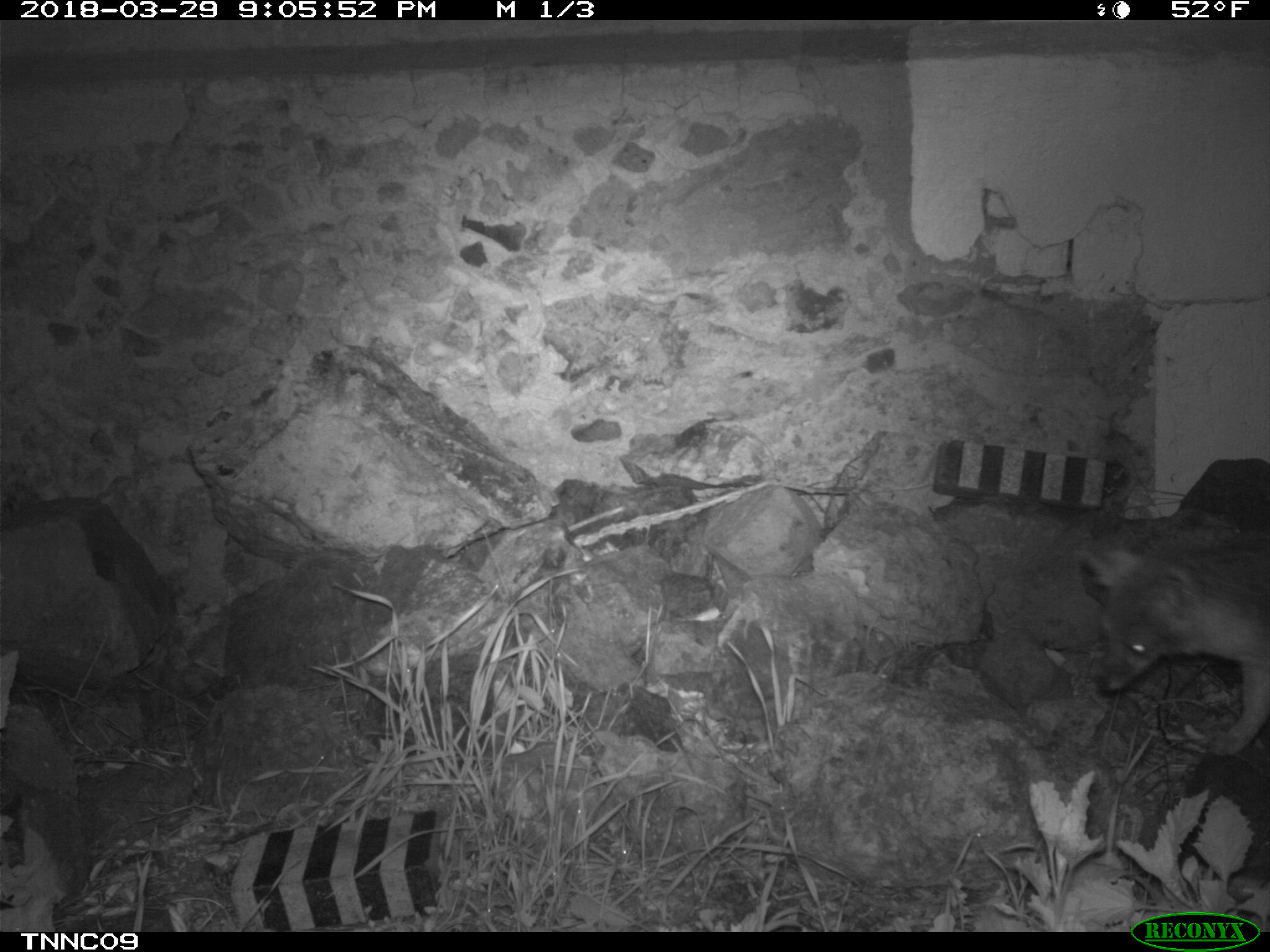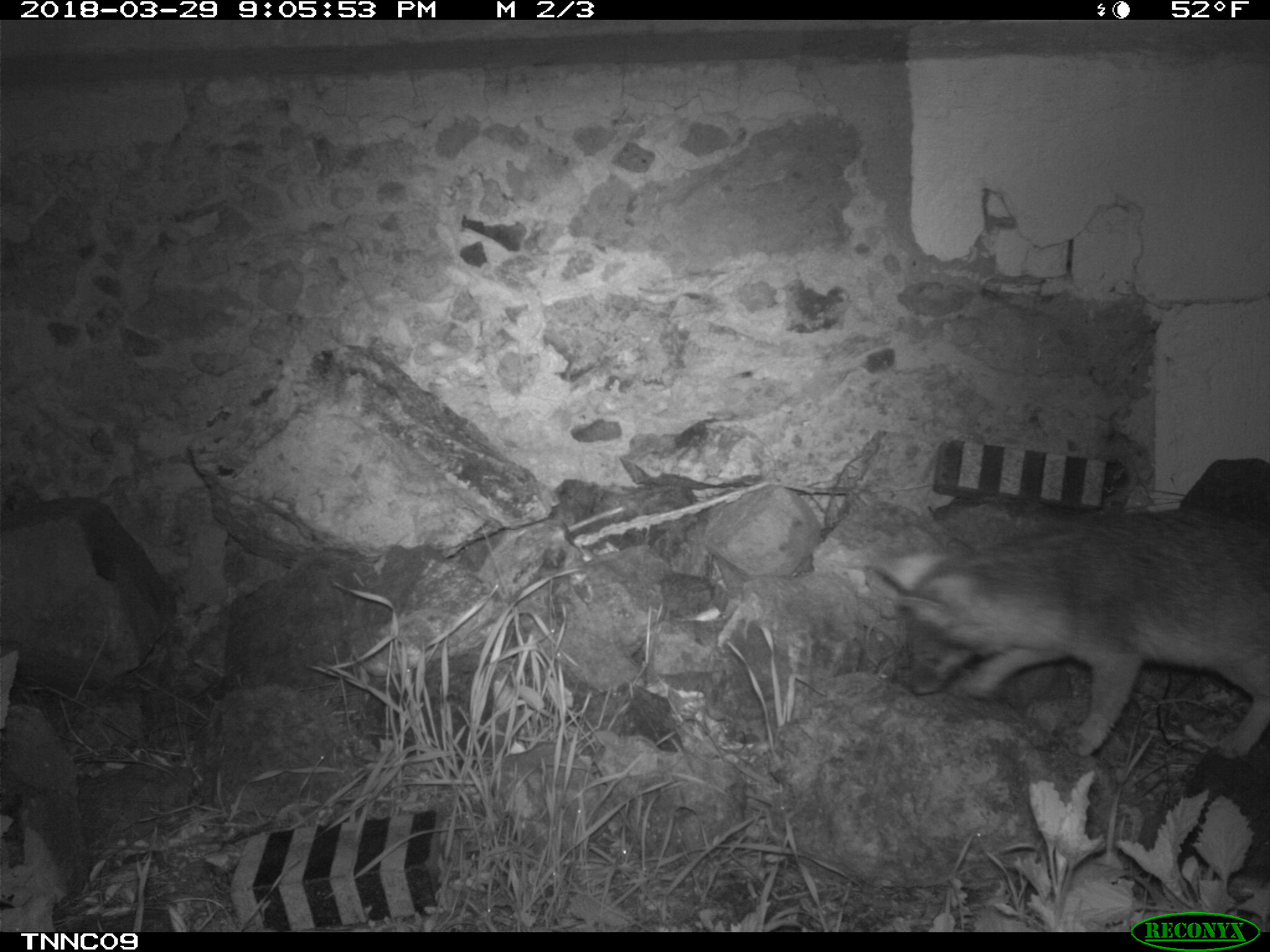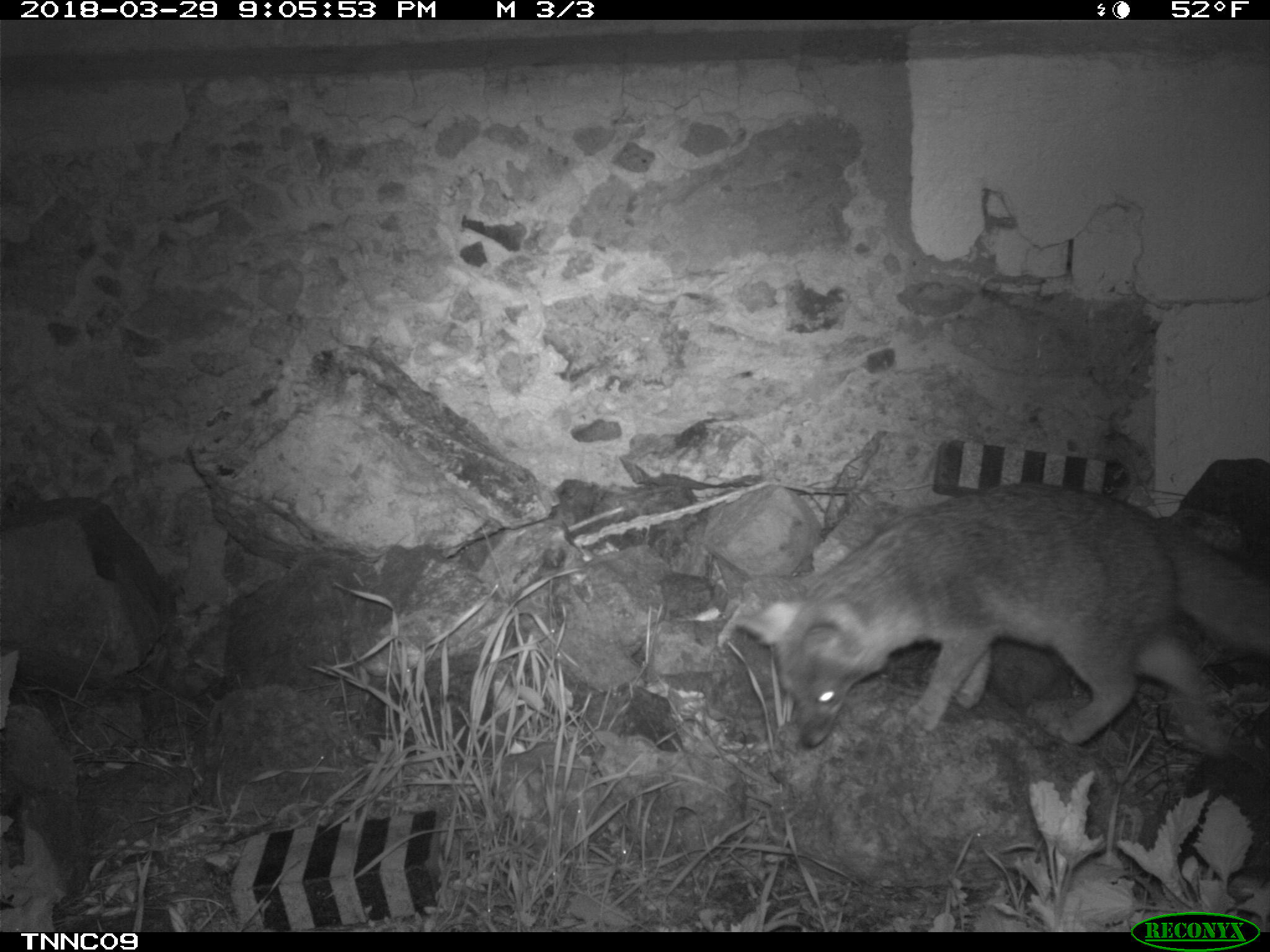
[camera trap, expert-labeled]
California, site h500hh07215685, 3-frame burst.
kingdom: Animalia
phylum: Chordata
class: Mammalia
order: Carnivora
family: Canidae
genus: Urocyon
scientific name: Urocyon littoralis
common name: island fox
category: fox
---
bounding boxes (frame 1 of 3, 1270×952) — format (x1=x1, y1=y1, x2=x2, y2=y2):
fox: (x1=1071, y1=528, x2=1269, y2=758)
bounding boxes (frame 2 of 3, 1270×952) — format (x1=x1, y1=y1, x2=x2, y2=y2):
fox: (x1=871, y1=507, x2=1269, y2=757)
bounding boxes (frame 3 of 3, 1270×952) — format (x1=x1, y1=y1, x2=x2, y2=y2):
fox: (x1=735, y1=482, x2=1269, y2=746)